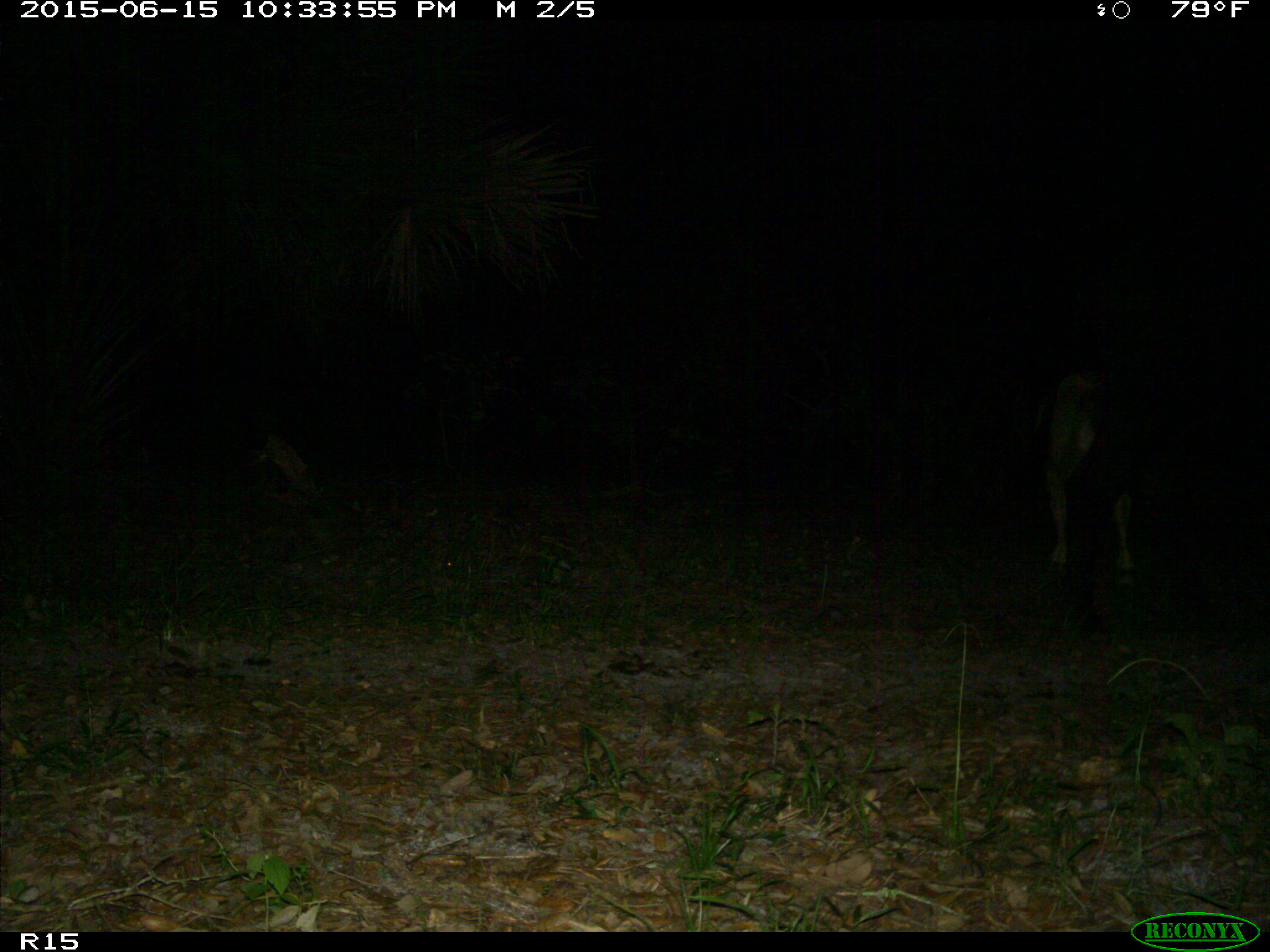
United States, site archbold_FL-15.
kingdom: Animalia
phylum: Chordata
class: Mammalia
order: Artiodactyla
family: Bovidae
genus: Bos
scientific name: Bos taurus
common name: domestic cow